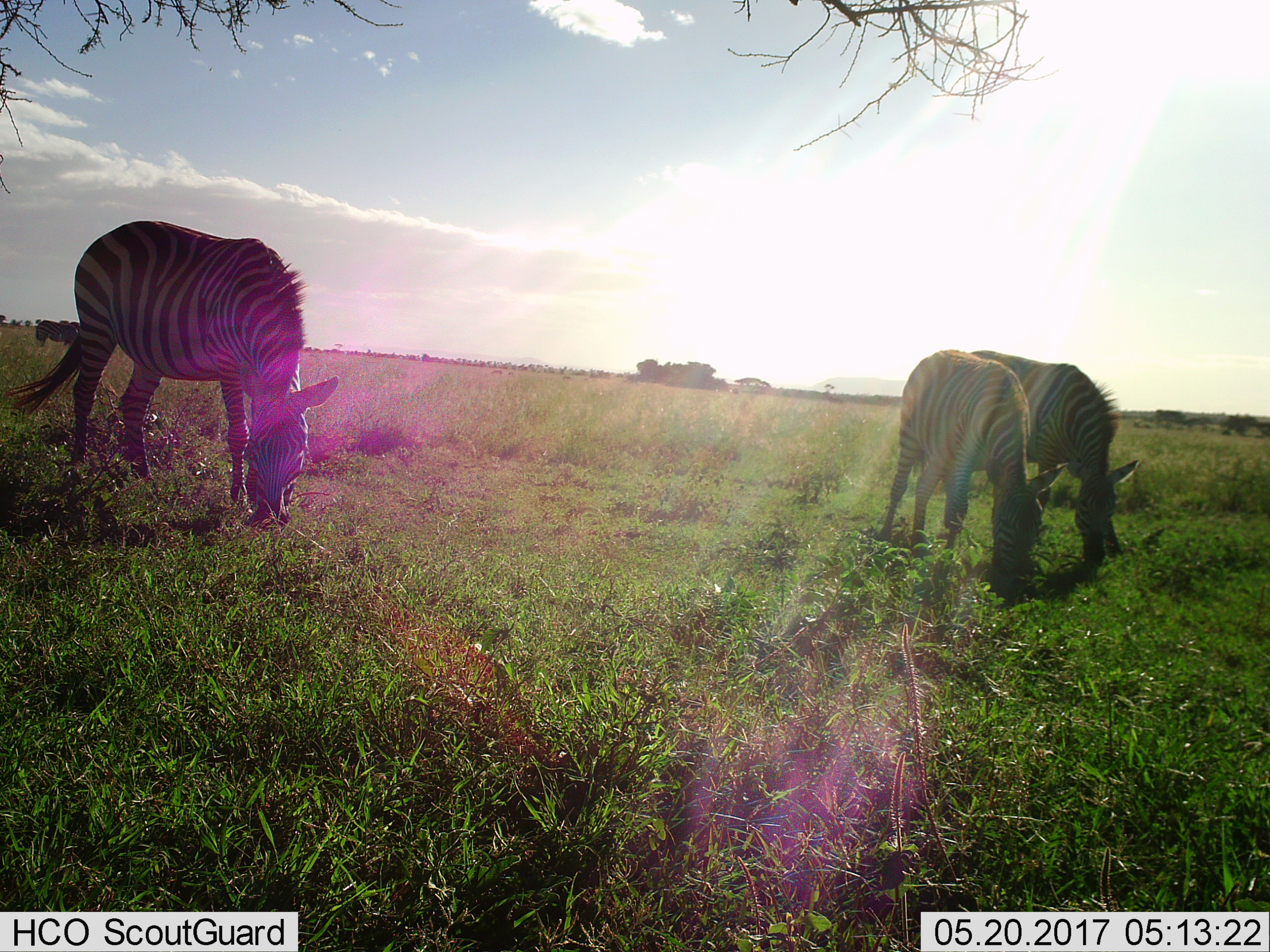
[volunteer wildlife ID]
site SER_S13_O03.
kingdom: Animalia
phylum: Chordata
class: Mammalia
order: Perissodactyla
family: Equidae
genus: Equus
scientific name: Equus quagga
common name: plains zebra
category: zebraplains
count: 4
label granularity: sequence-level